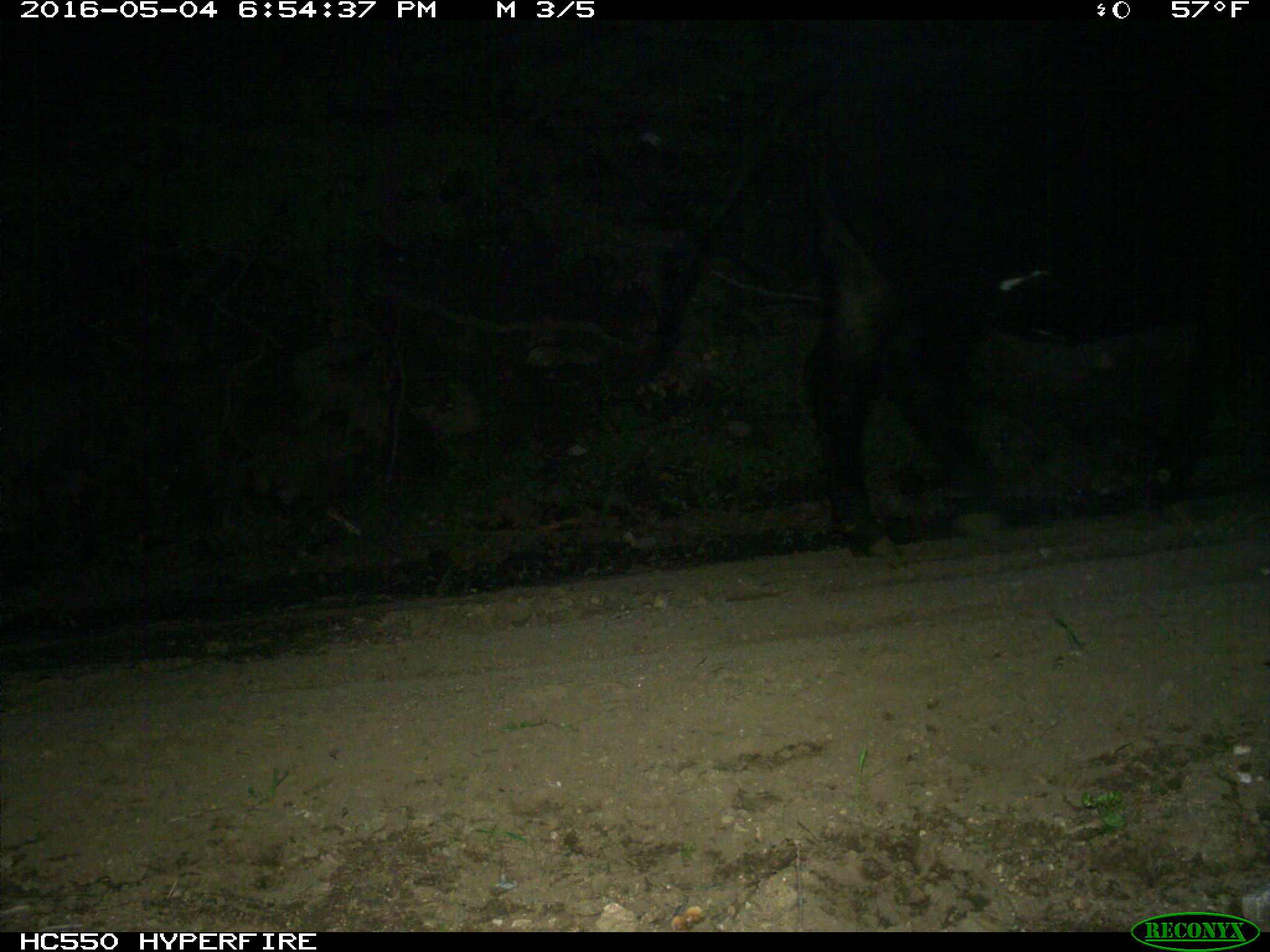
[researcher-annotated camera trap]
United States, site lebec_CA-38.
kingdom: Animalia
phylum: Chordata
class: Mammalia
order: Artiodactyla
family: Bovidae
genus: Bos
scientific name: Bos taurus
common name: domestic cow